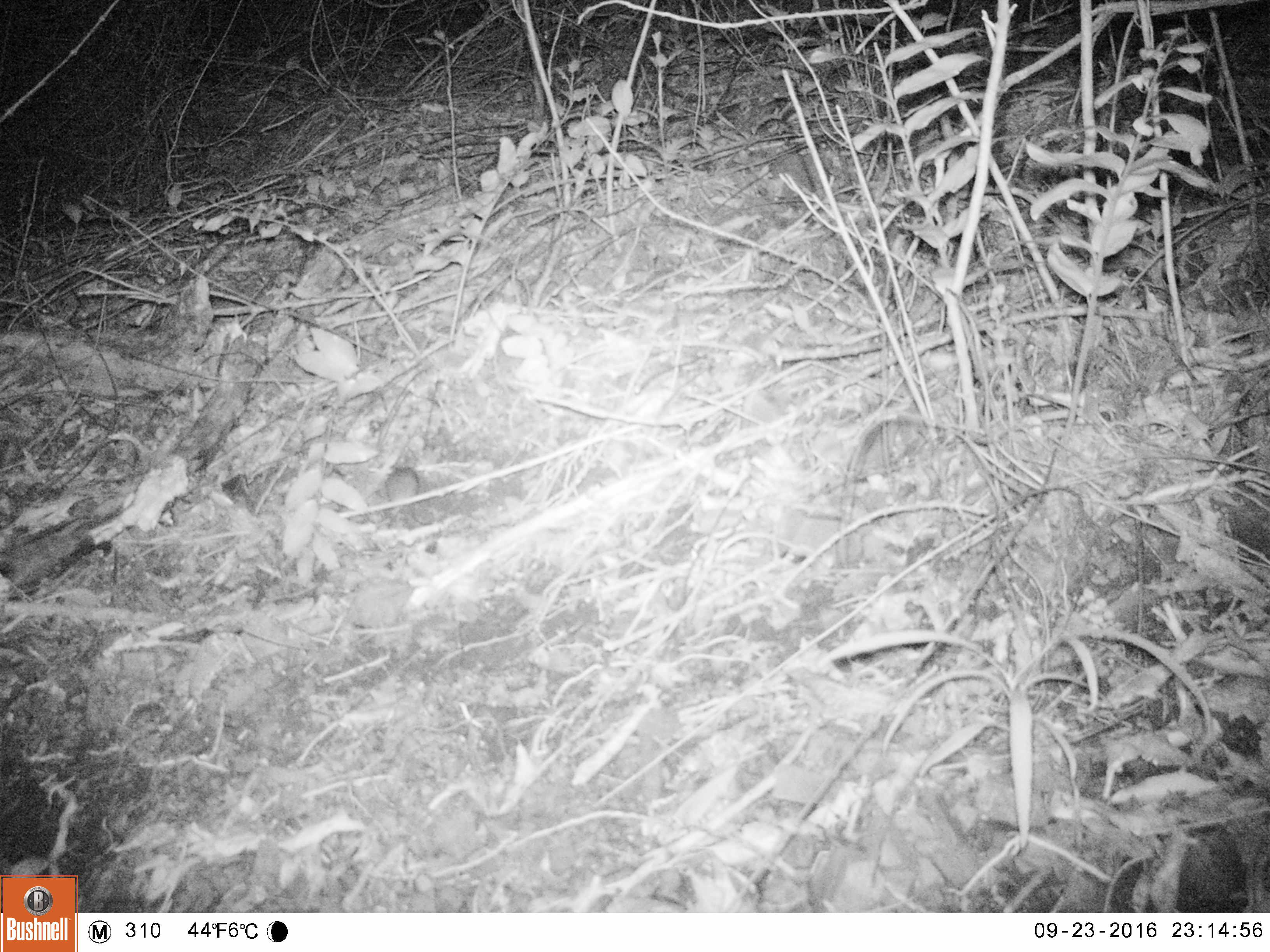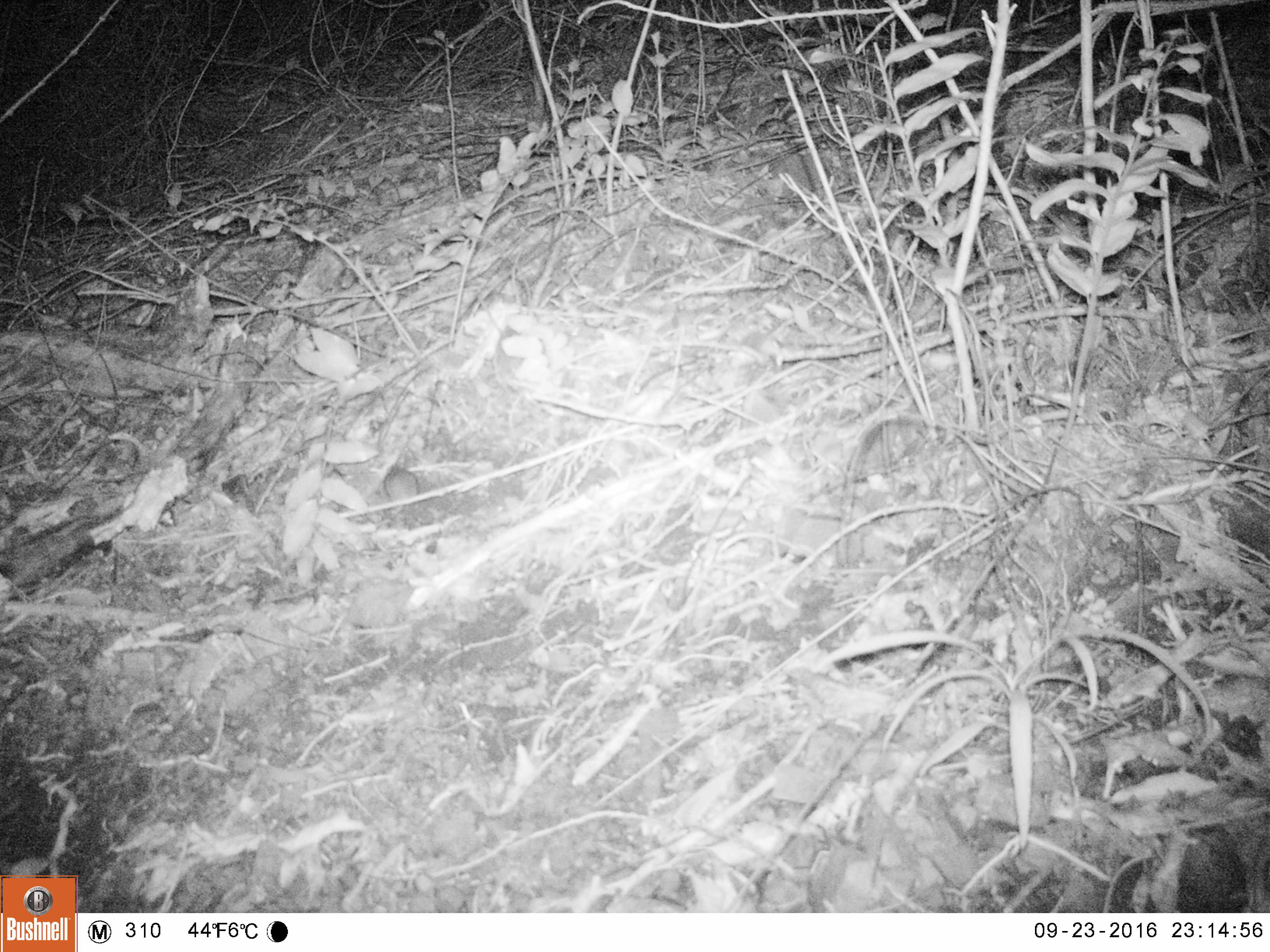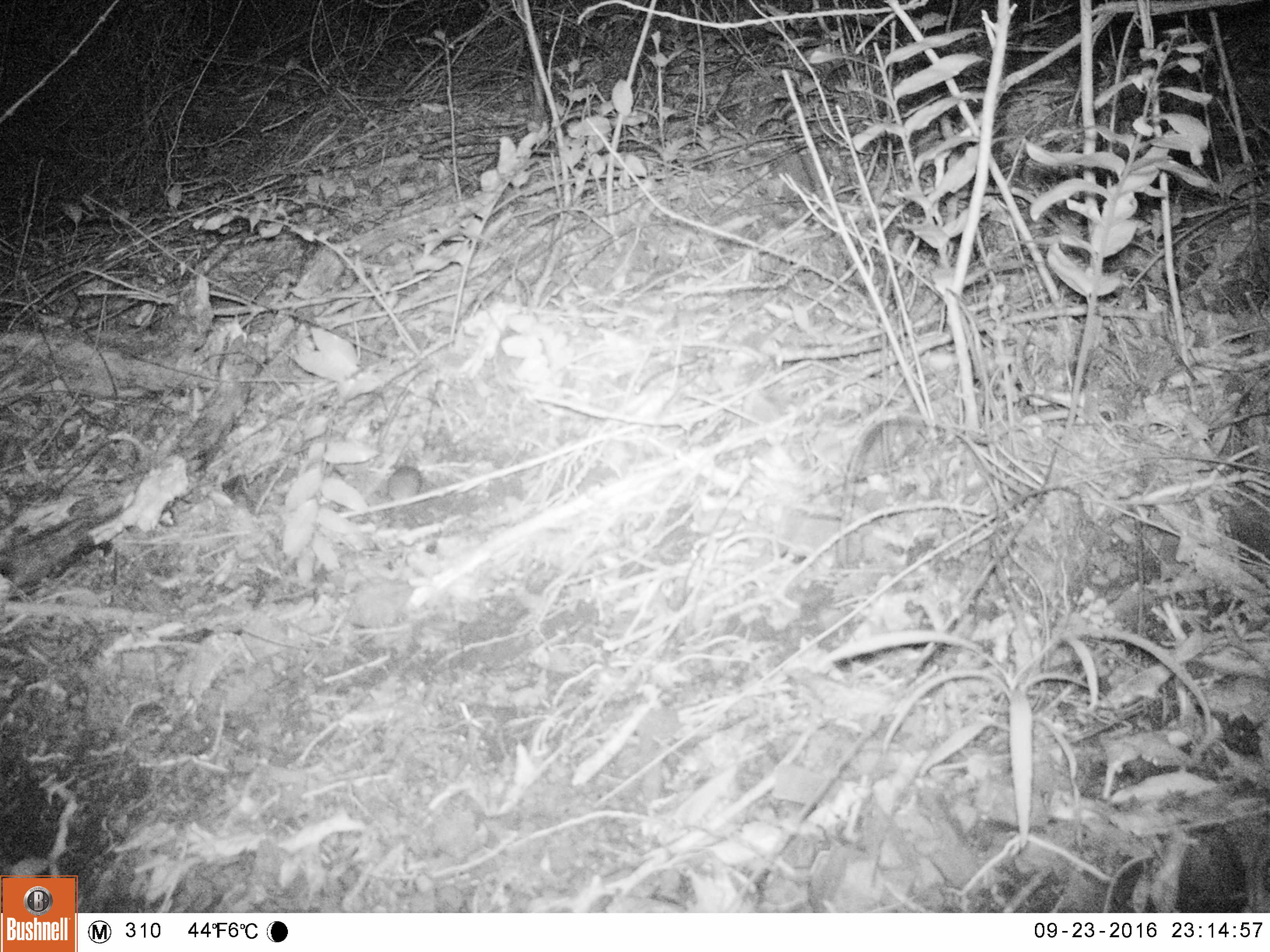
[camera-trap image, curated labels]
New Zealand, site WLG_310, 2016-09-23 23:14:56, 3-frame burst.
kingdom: Animalia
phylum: Chordata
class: Mammalia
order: Rodentia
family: Muridae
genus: Mus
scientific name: Mus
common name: mouse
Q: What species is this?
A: Mouse (Mus).